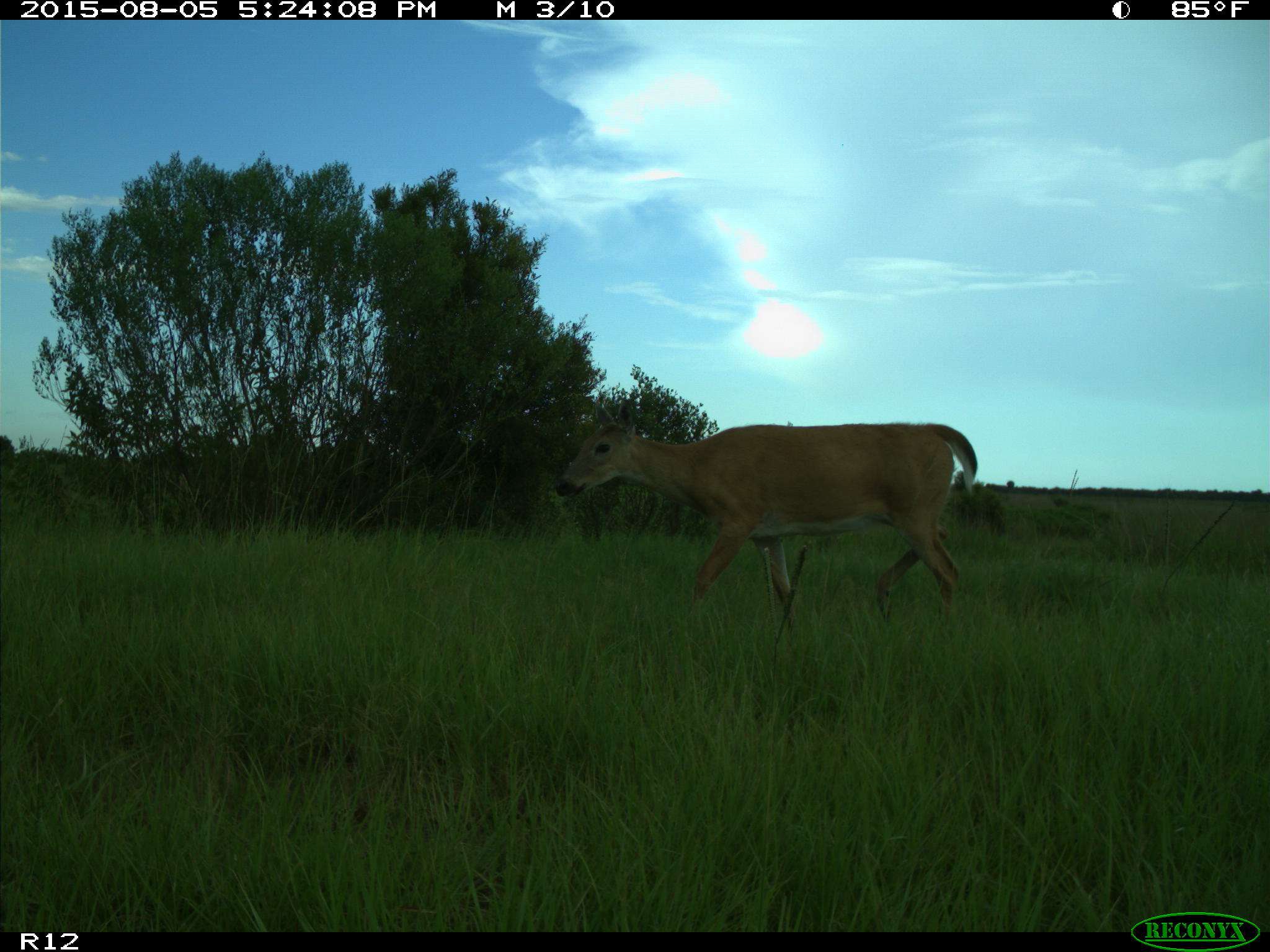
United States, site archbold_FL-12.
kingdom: Animalia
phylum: Chordata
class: Mammalia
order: Artiodactyla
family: Cervidae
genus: Odocoileus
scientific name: Odocoileus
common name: deer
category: unidentified deer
Unidentified deer (deer) (Odocoileus).